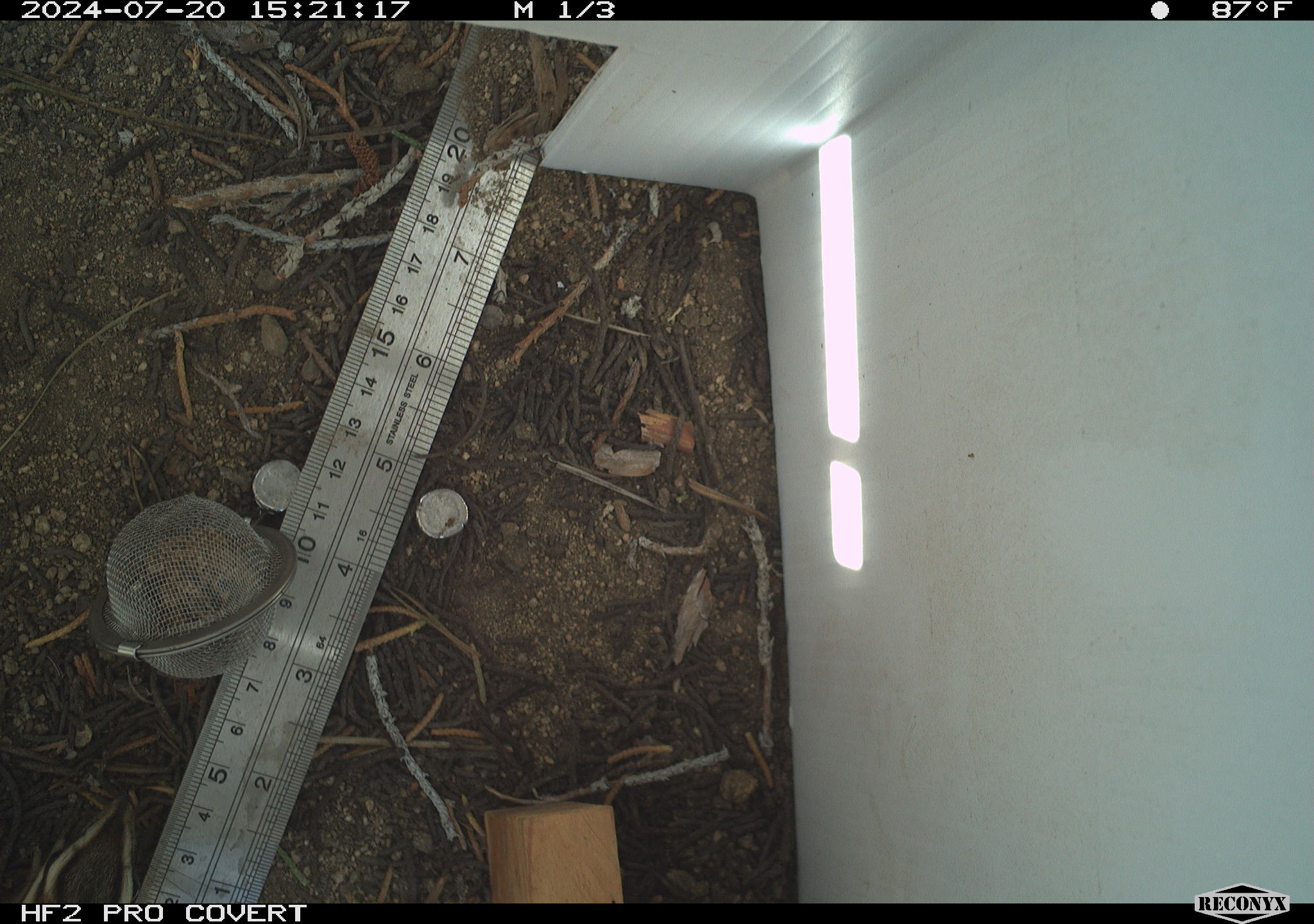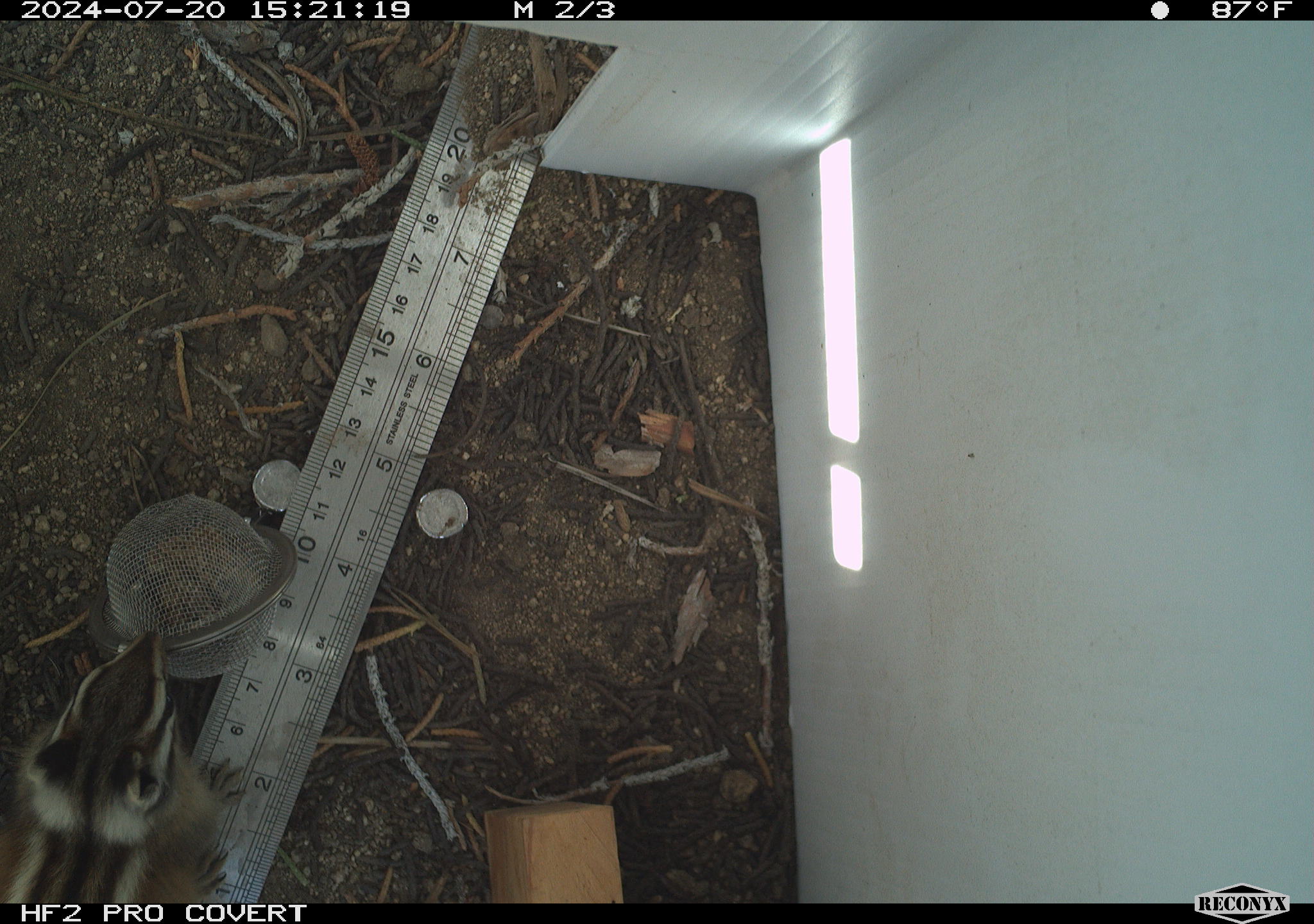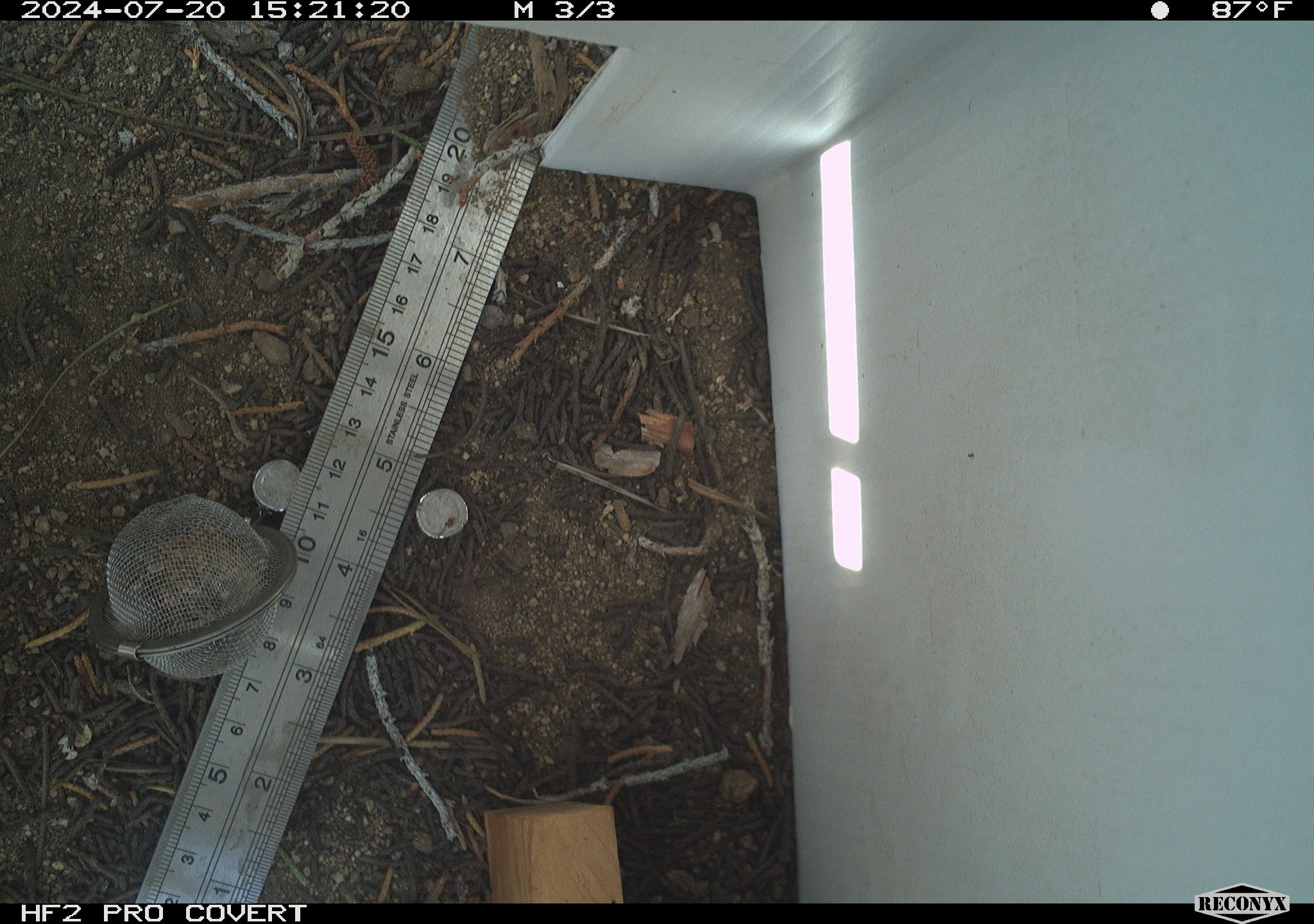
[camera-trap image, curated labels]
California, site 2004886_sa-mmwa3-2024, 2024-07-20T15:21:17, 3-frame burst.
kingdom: Animalia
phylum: Chordata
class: Mammalia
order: Rodentia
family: Sciuridae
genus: Neotamias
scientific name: Neotamias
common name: western chipmunks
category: neotamias species